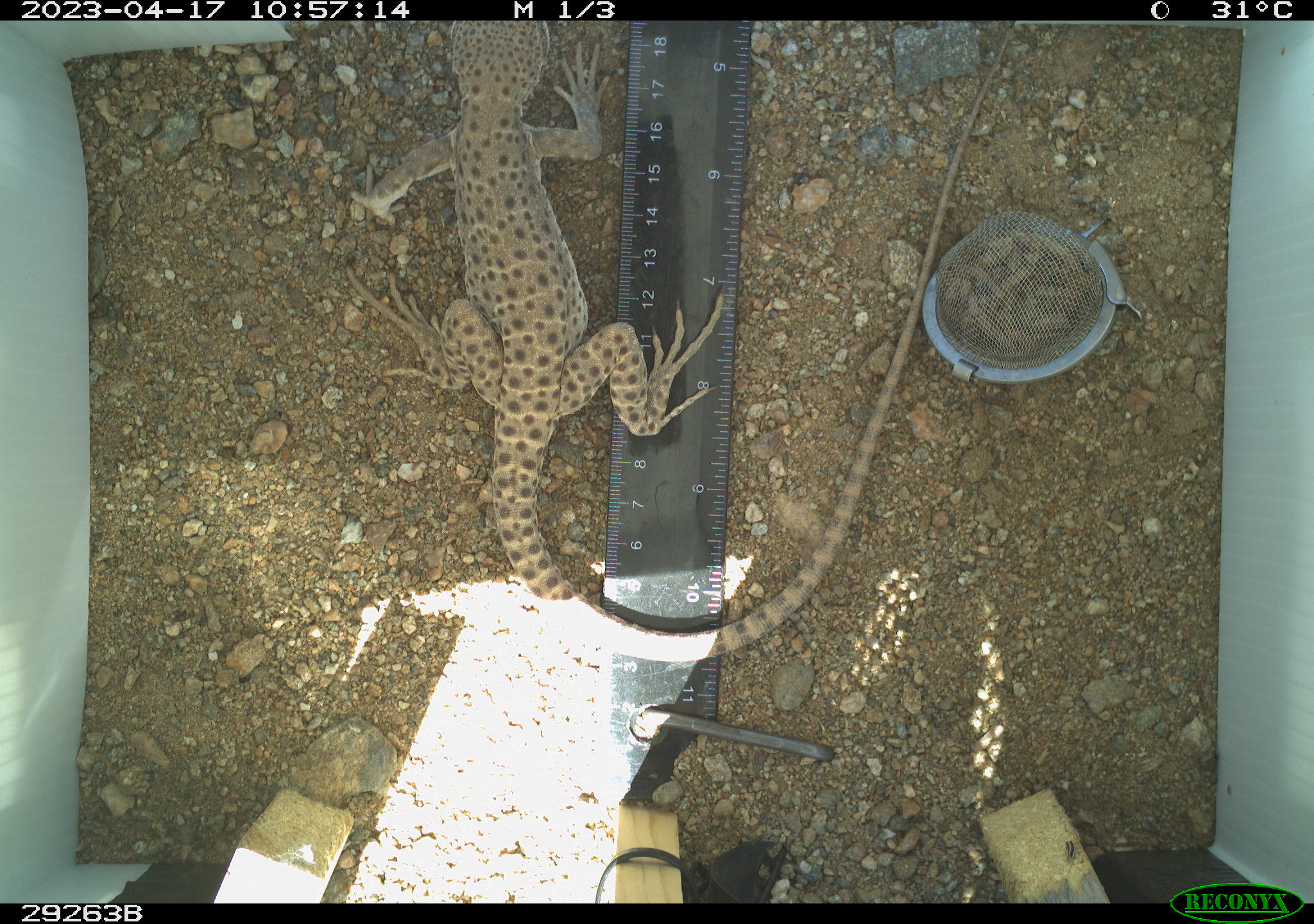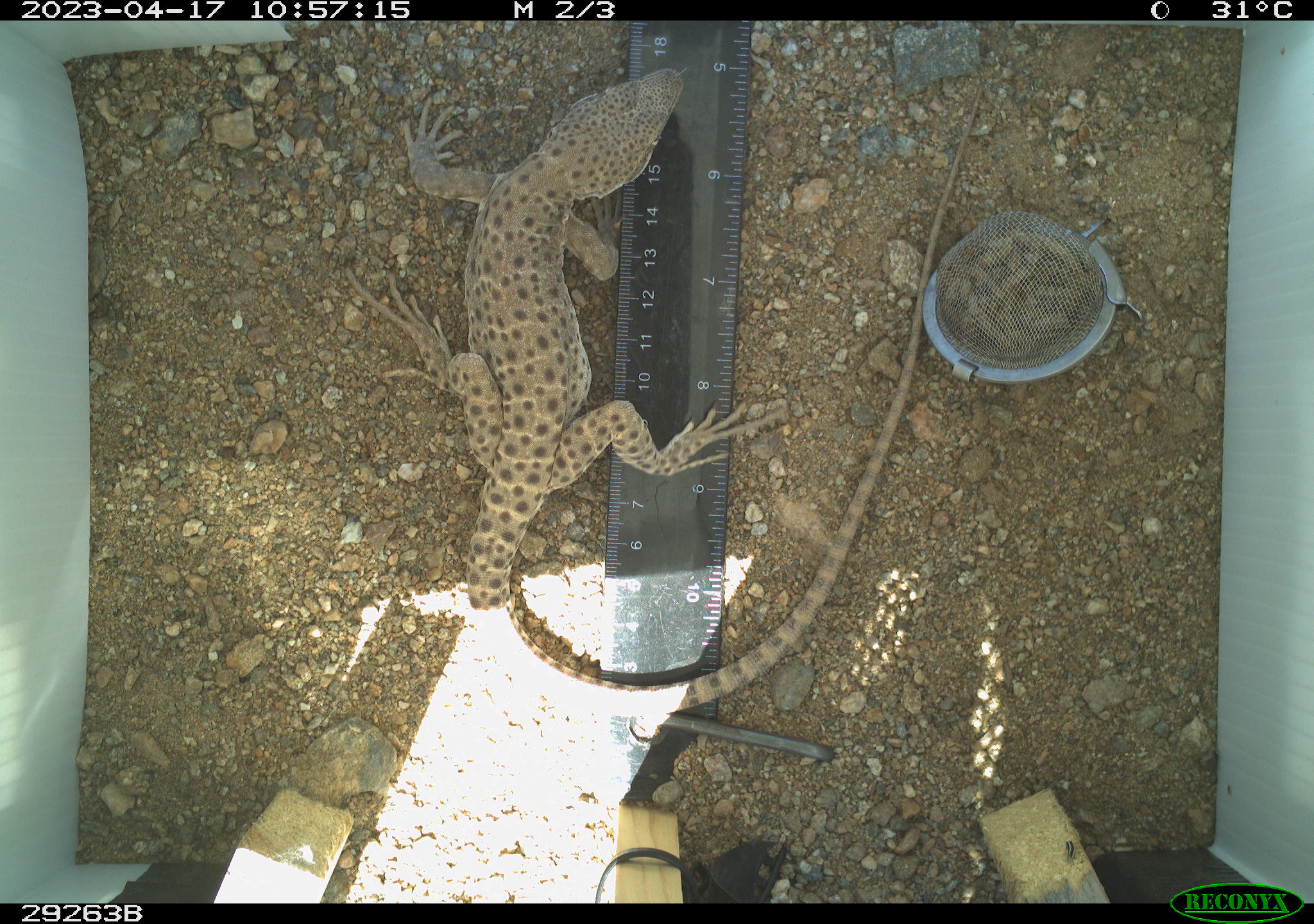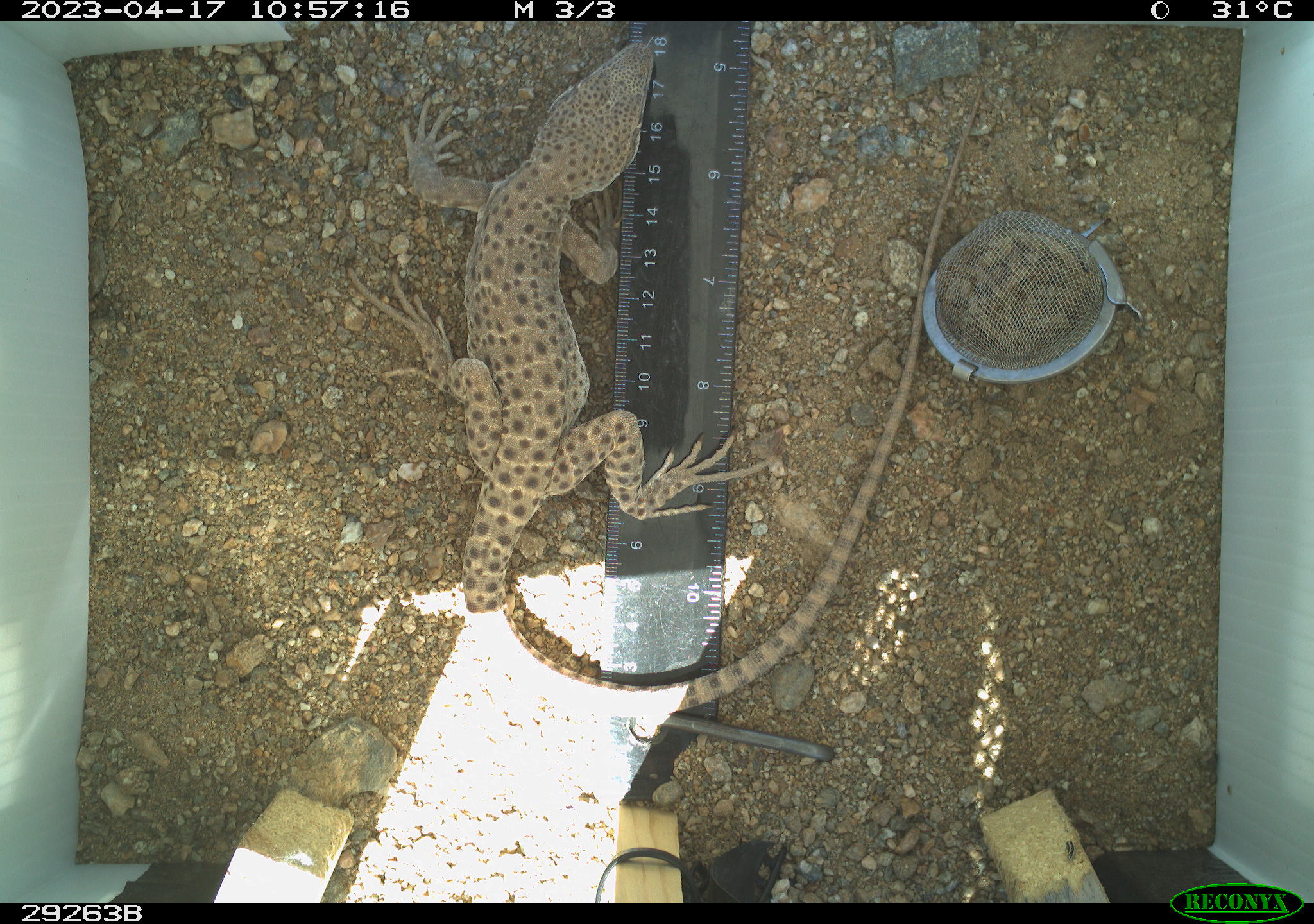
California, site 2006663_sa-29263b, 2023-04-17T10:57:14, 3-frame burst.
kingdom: Animalia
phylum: Chordata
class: Reptilia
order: Squamata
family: Crotaphytidae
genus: Gambelia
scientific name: Gambelia wislizenii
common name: long-nosed leopard lizard